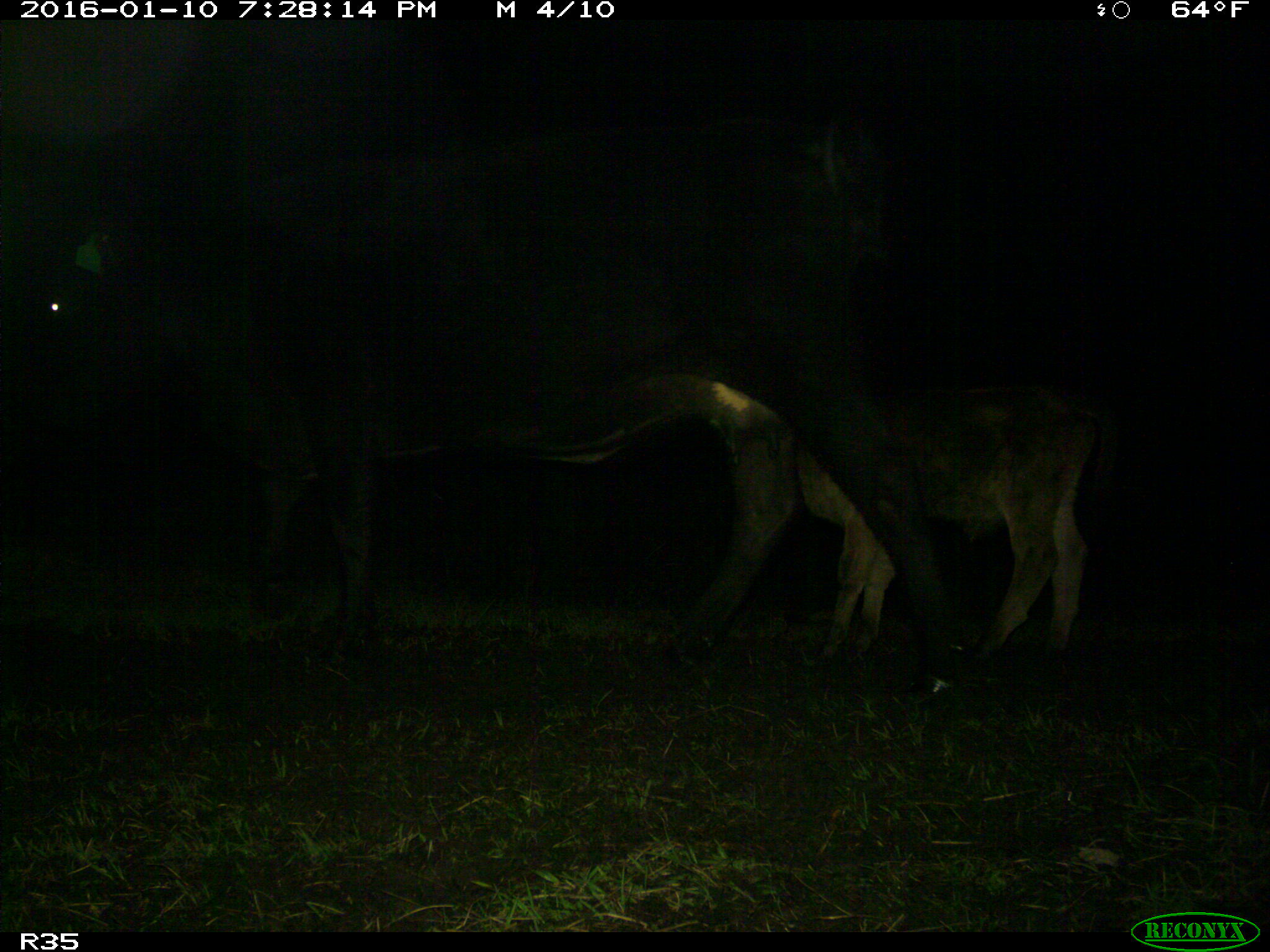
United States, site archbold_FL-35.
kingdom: Animalia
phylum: Chordata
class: Mammalia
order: Artiodactyla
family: Bovidae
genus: Bos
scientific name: Bos taurus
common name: domestic cow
Bos taurus (domestic cow).